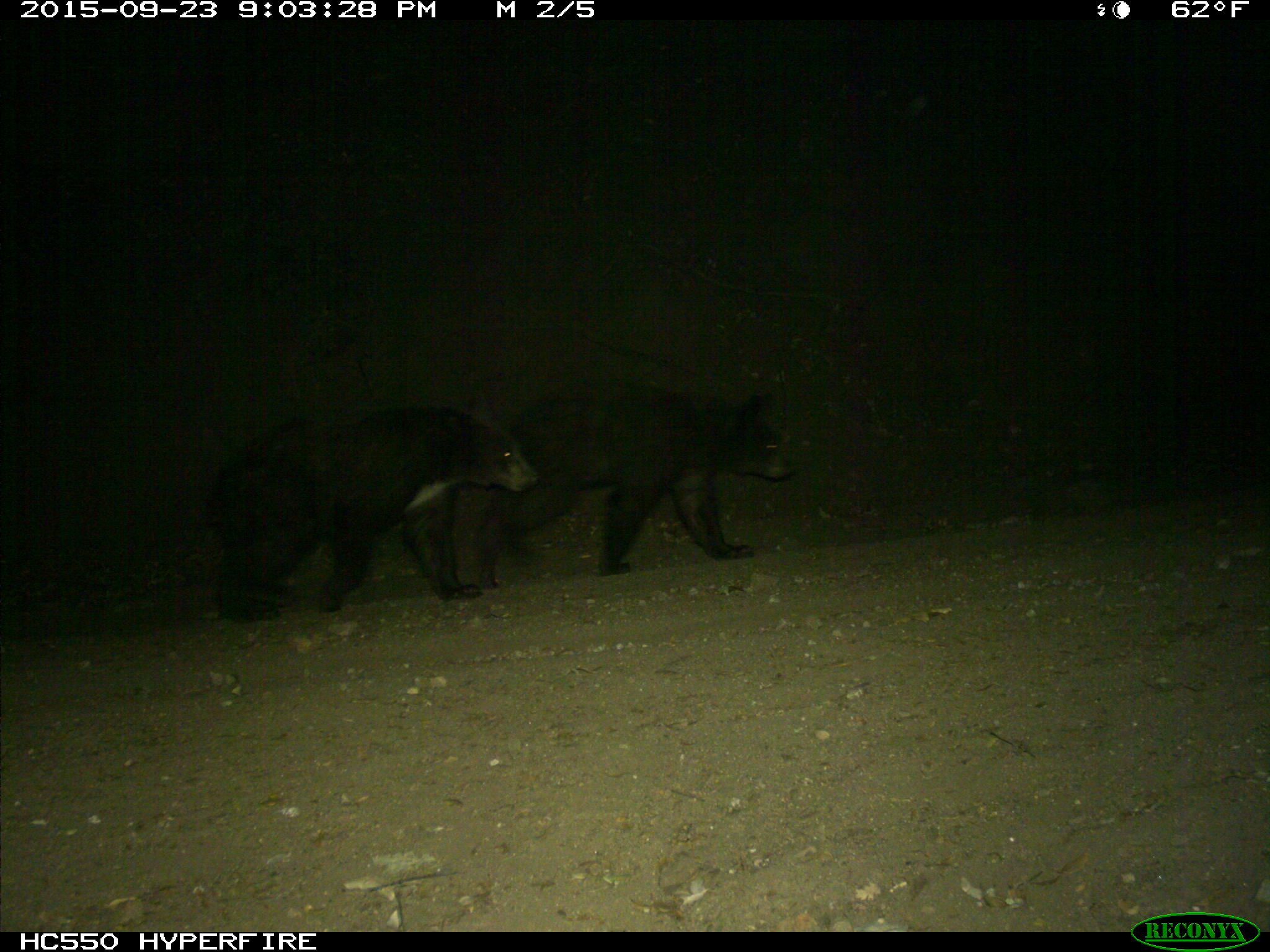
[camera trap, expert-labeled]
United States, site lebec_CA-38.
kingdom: Animalia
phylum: Chordata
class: Mammalia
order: Carnivora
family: Ursidae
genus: Ursus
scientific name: Ursus americanus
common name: american black bear